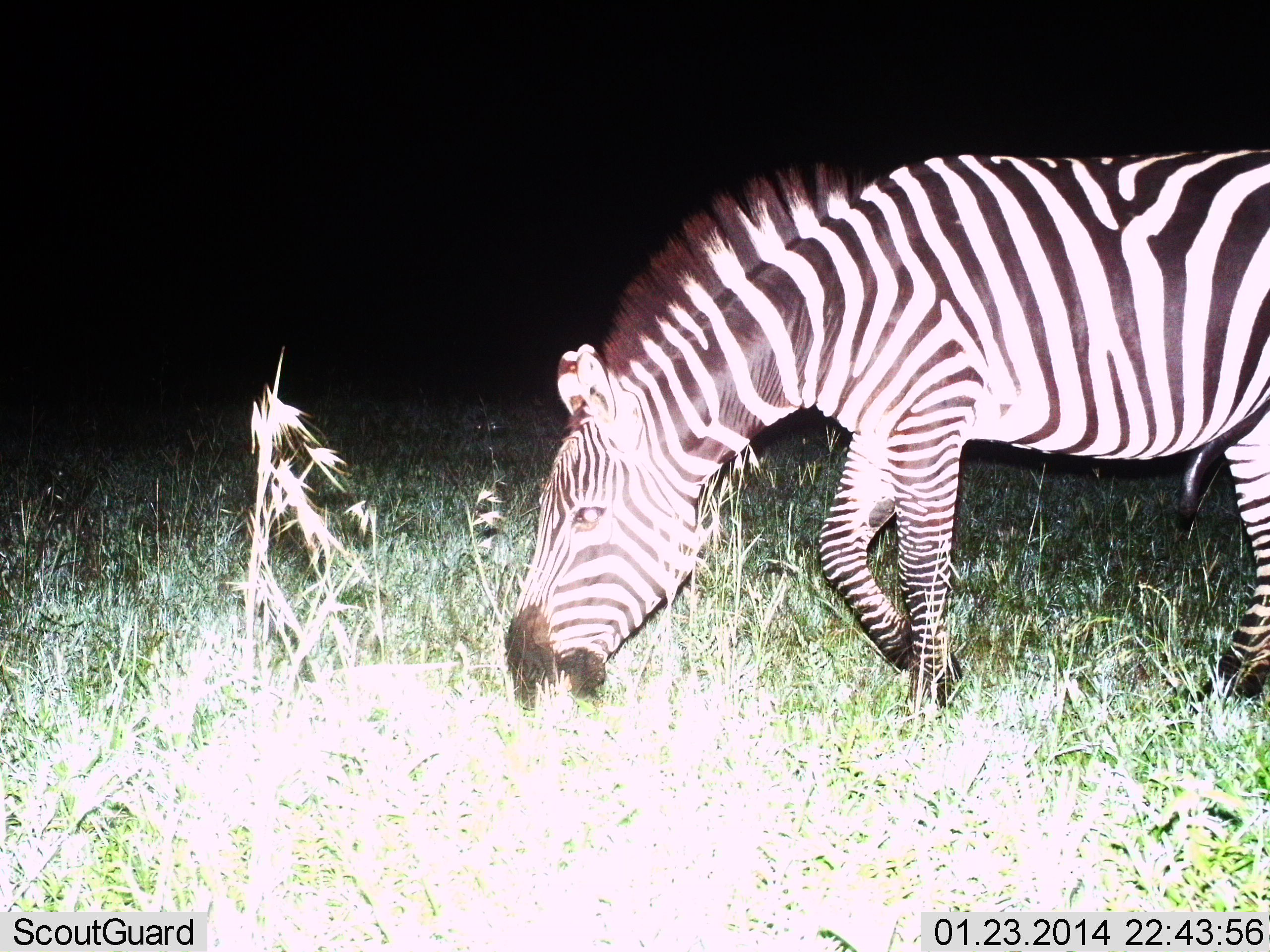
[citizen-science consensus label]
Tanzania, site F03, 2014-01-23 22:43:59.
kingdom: Animalia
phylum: Chordata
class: Mammalia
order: Perissodactyla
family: Equidae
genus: Equus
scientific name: Equus quagga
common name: plains zebra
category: zebra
Zebra (plains zebra) (Equus quagga), count 1. Behavior (volunteer vote fractions): standing 10%, resting 0%, moving 0%, interacting 0%. Young present (vote fraction): 0%. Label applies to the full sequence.